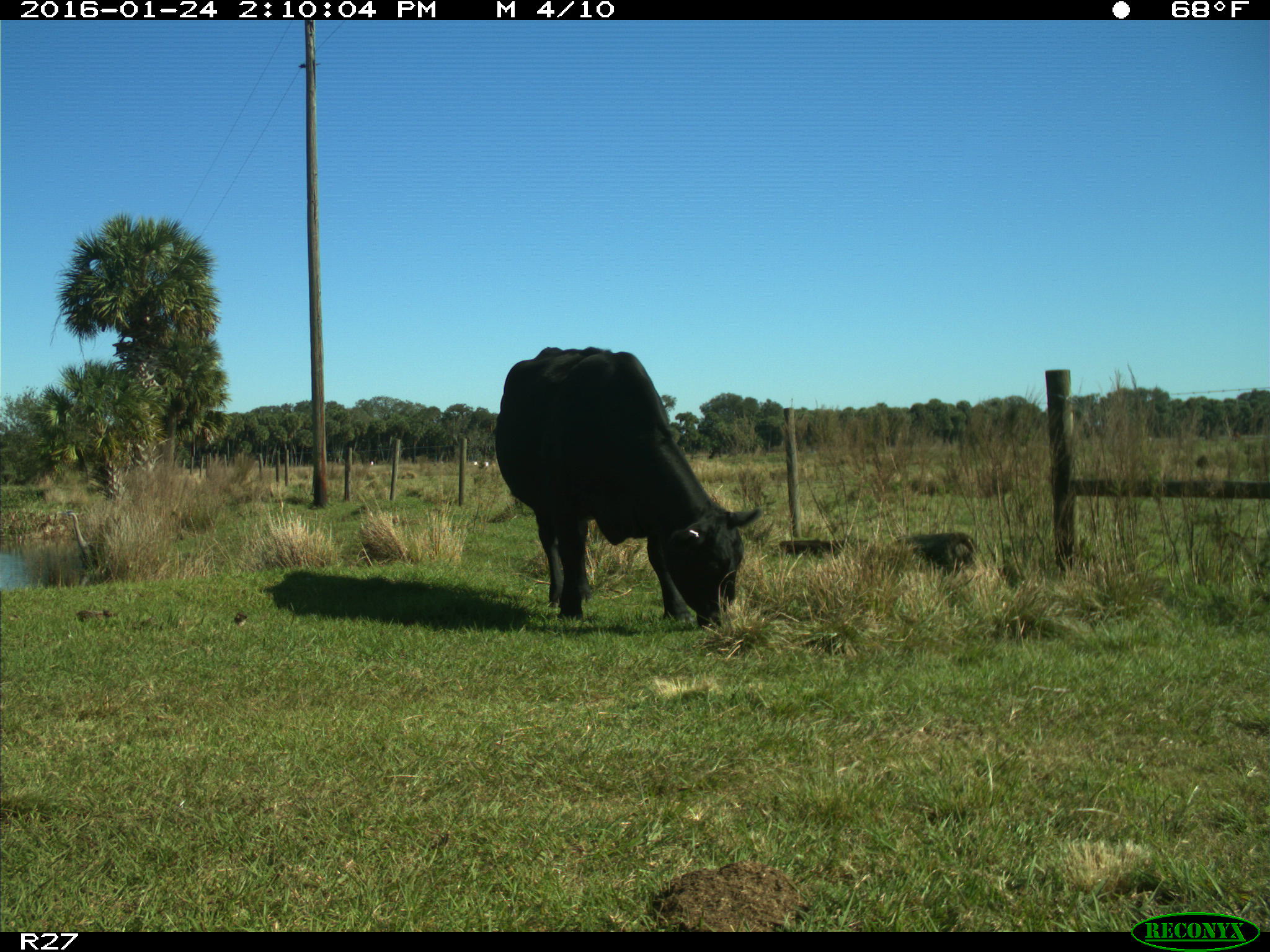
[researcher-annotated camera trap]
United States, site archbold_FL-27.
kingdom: Animalia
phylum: Chordata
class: Mammalia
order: Artiodactyla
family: Bovidae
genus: Bos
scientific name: Bos taurus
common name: domestic cow